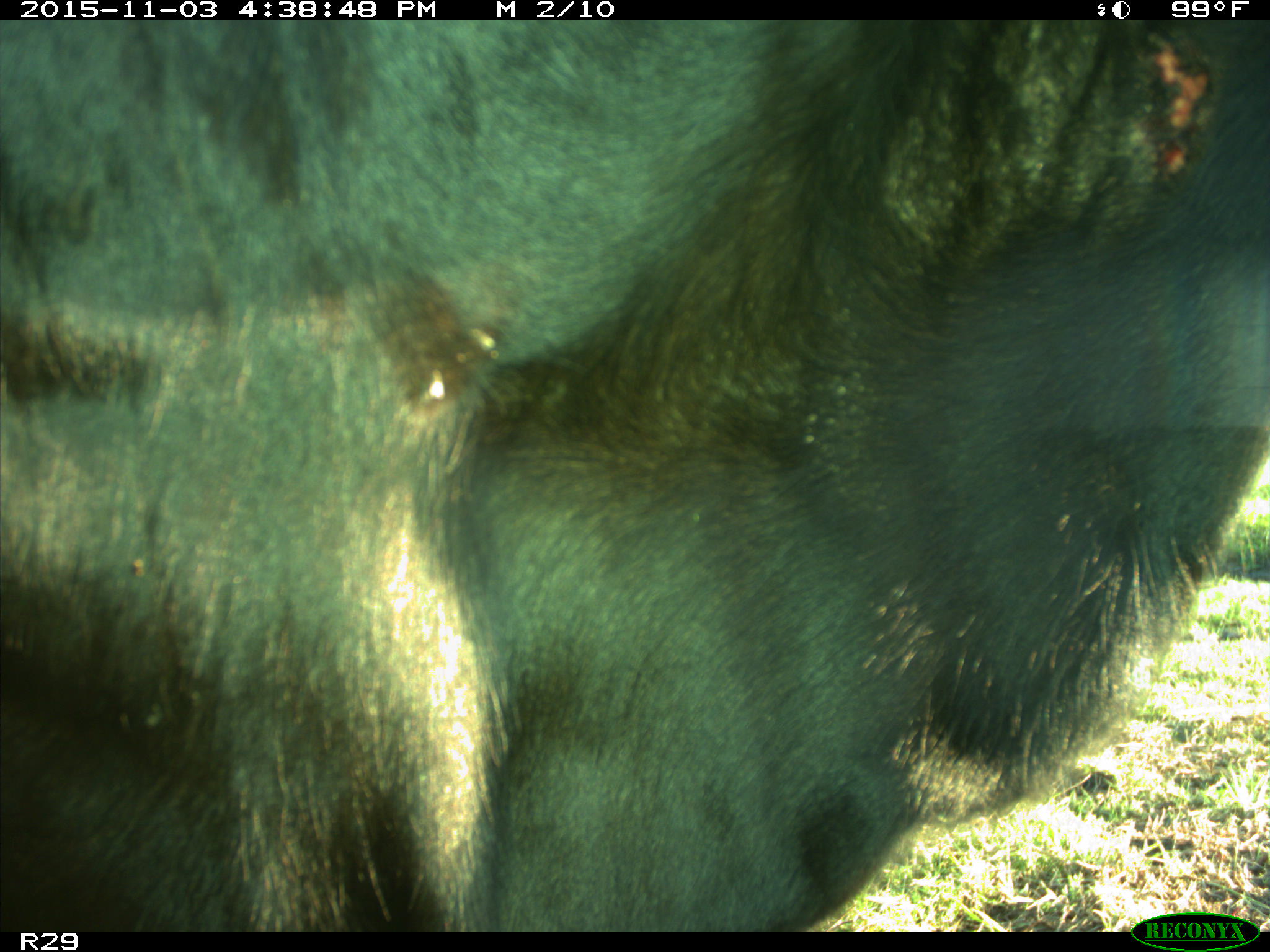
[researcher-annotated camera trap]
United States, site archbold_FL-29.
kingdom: Animalia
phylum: Chordata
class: Mammalia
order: Artiodactyla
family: Bovidae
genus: Bos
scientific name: Bos taurus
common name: domestic cow